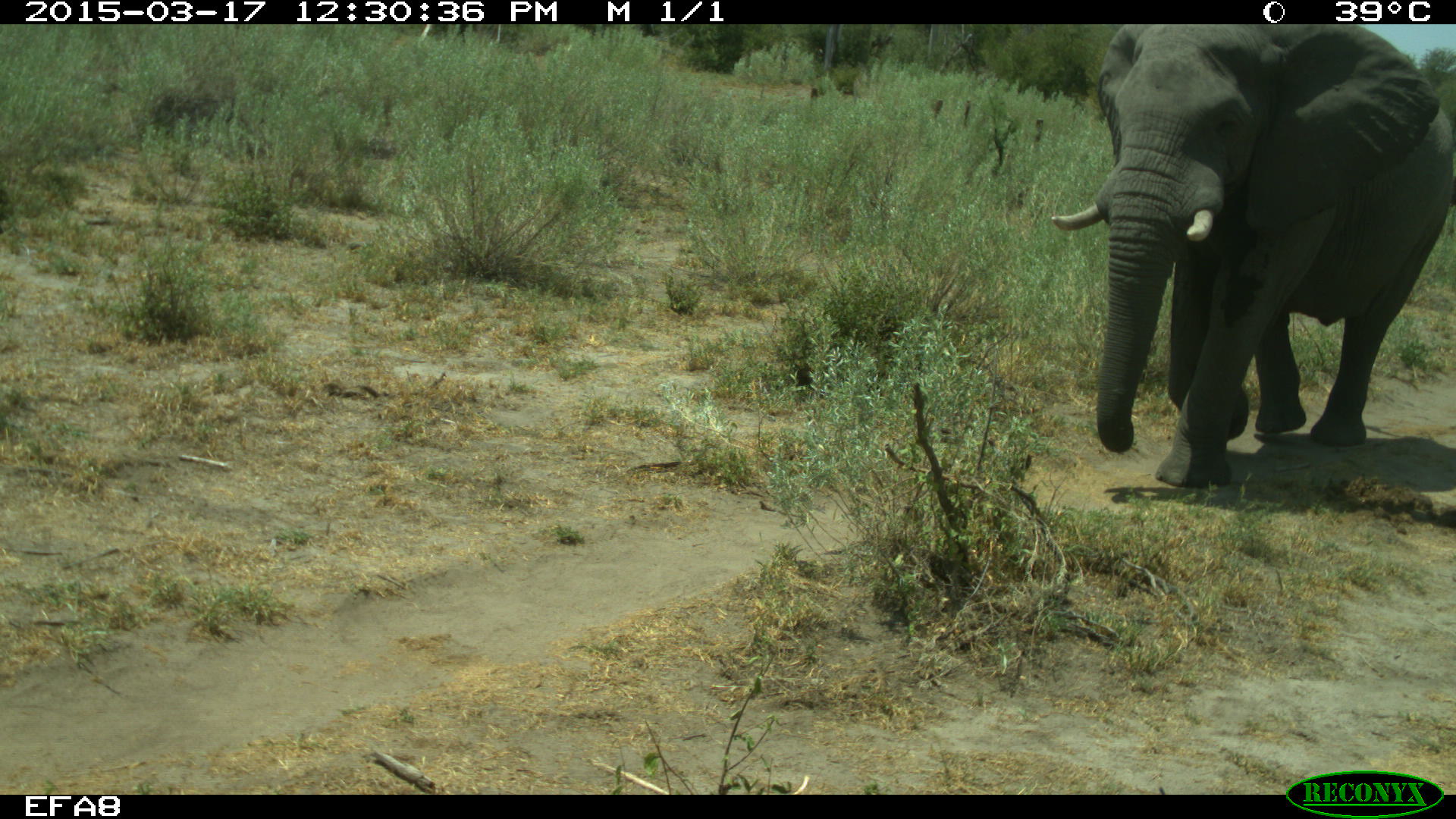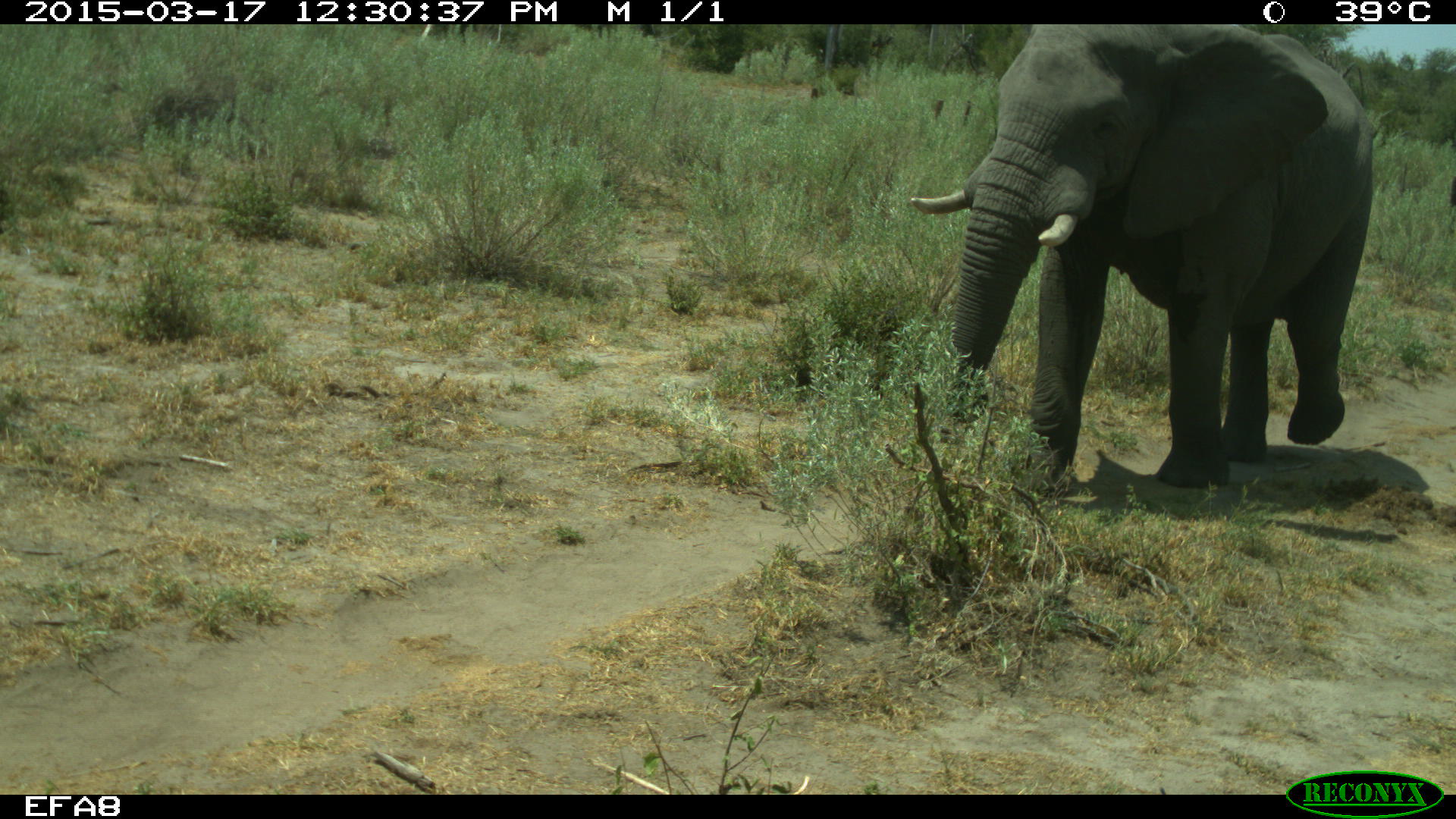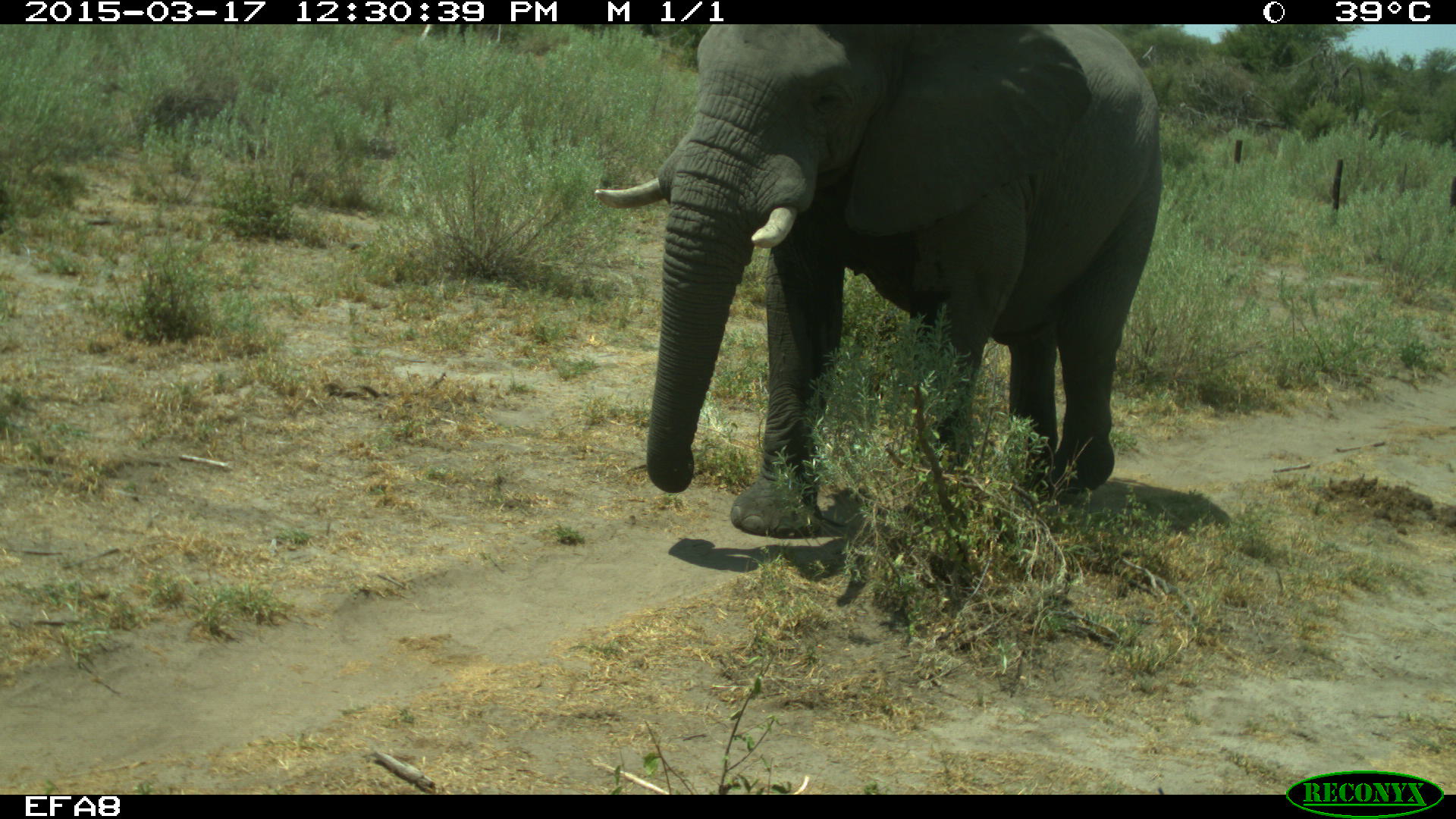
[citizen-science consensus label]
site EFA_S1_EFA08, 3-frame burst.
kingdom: Animalia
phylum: Chordata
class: Mammalia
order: Proboscidea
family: Elephantidae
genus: Loxodonta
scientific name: Loxodonta africana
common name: african bush elephant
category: elephant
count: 1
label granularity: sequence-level